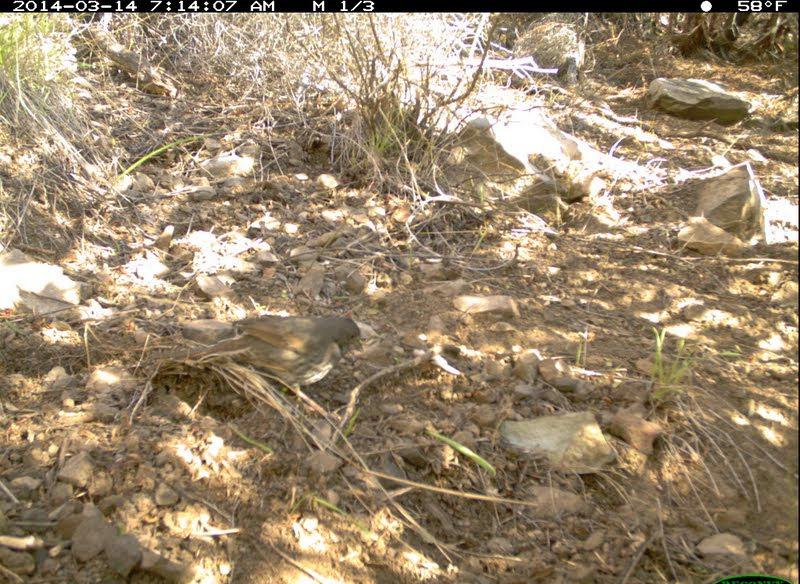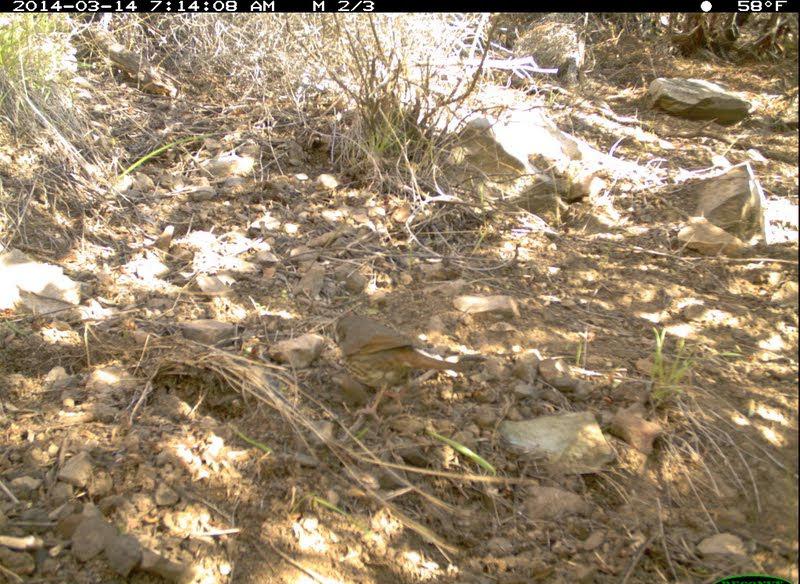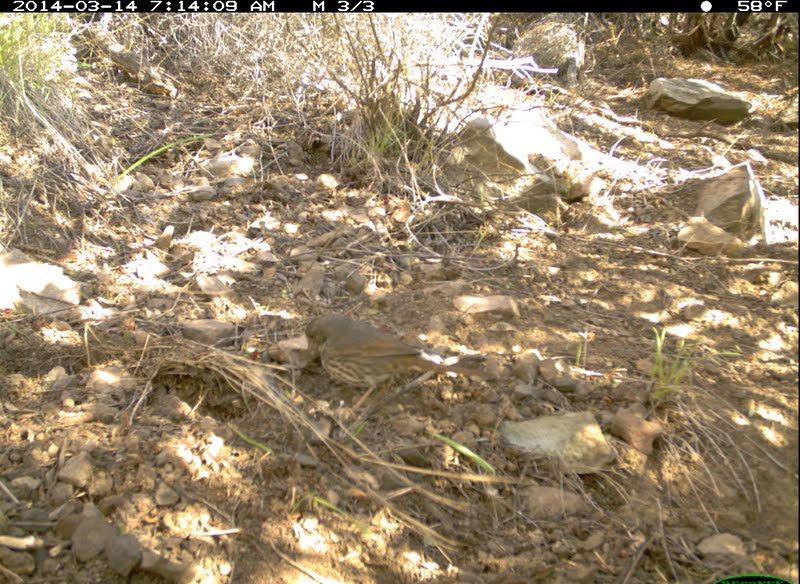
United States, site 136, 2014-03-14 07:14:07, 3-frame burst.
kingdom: Animalia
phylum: Chordata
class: Aves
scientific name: Aves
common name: bird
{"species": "bird (Aves)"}